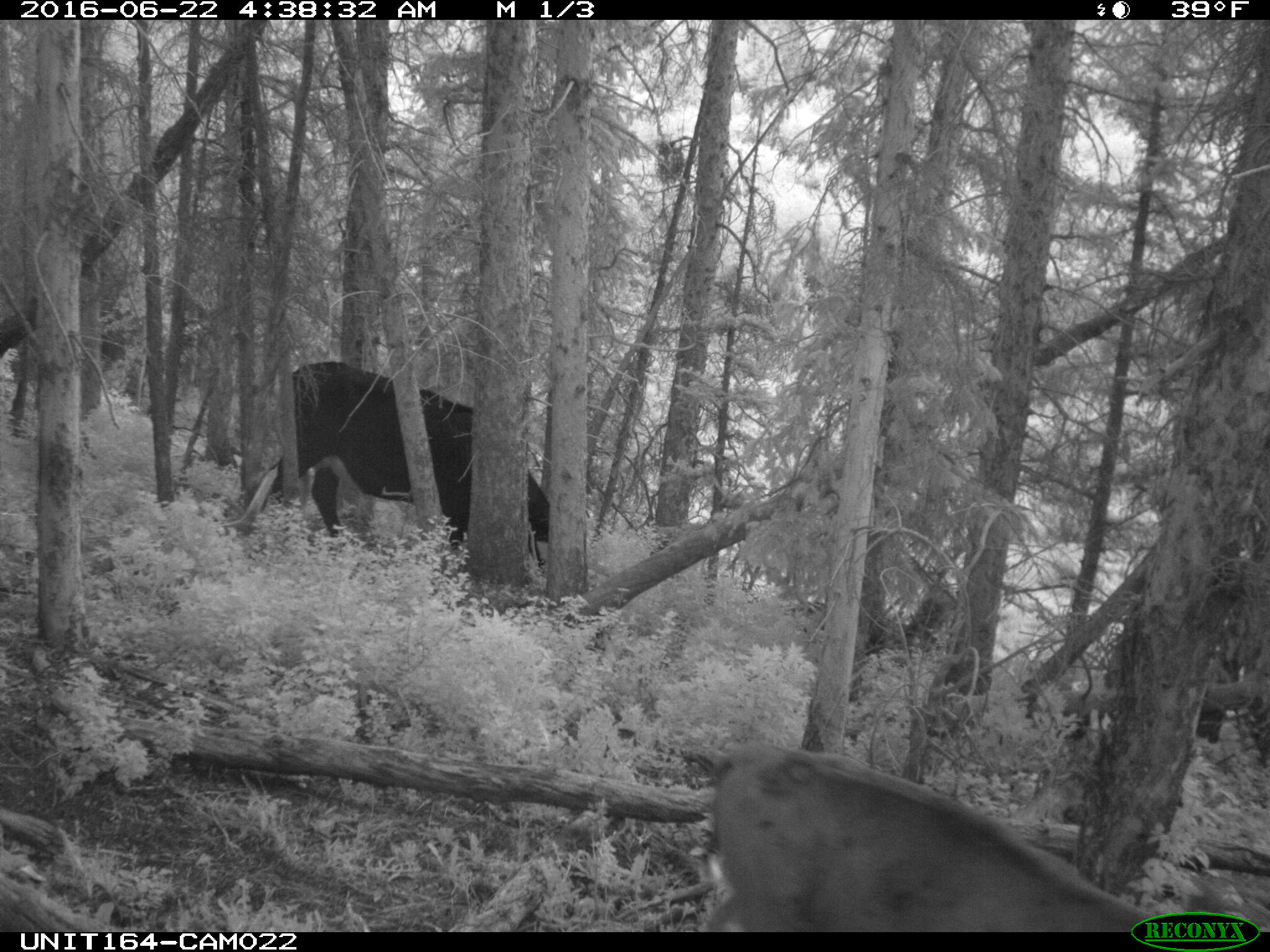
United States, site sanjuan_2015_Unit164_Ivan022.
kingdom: Animalia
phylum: Chordata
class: Mammalia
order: Artiodactyla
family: Bovidae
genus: Bos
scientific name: Bos taurus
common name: domestic cow